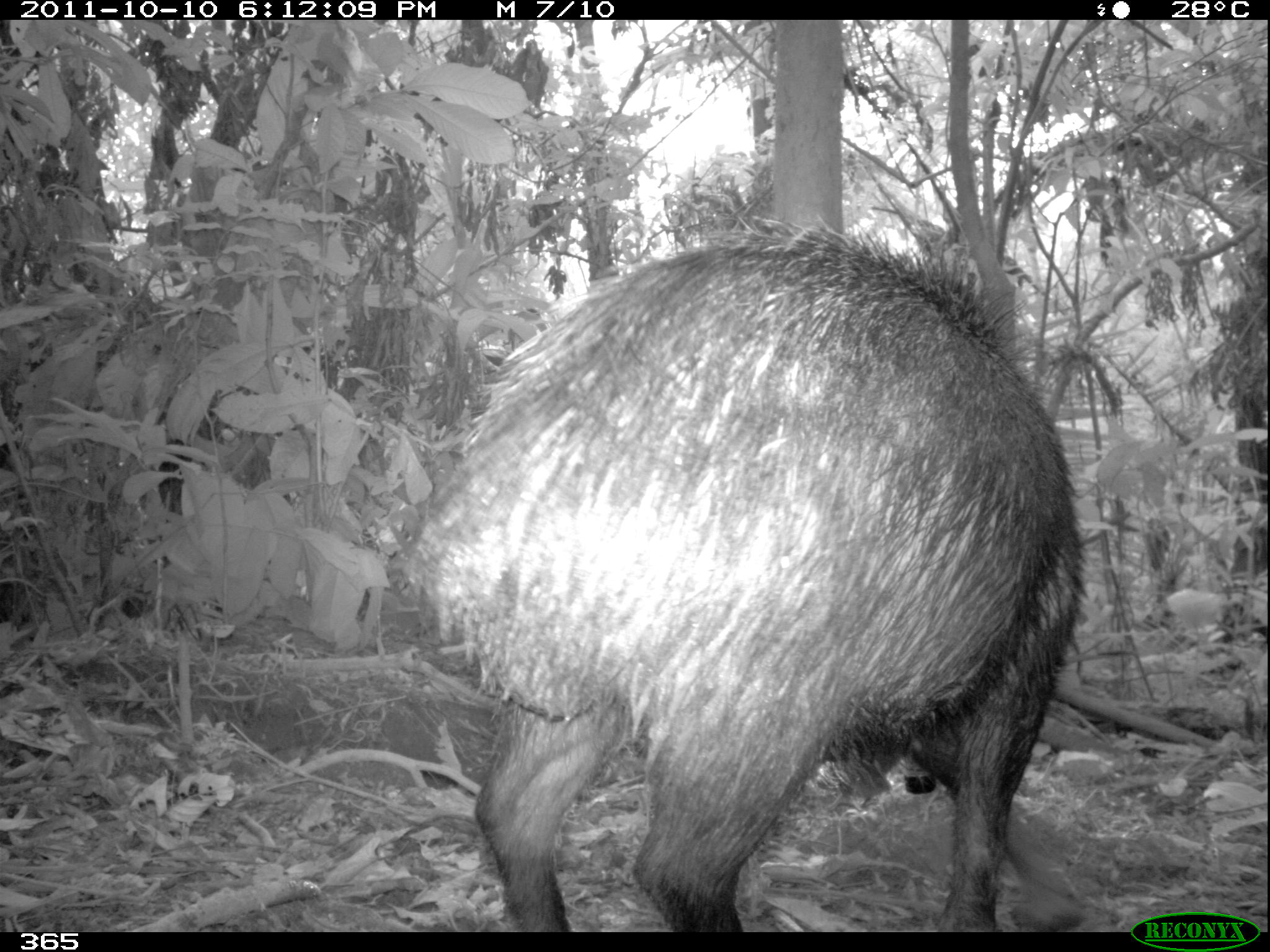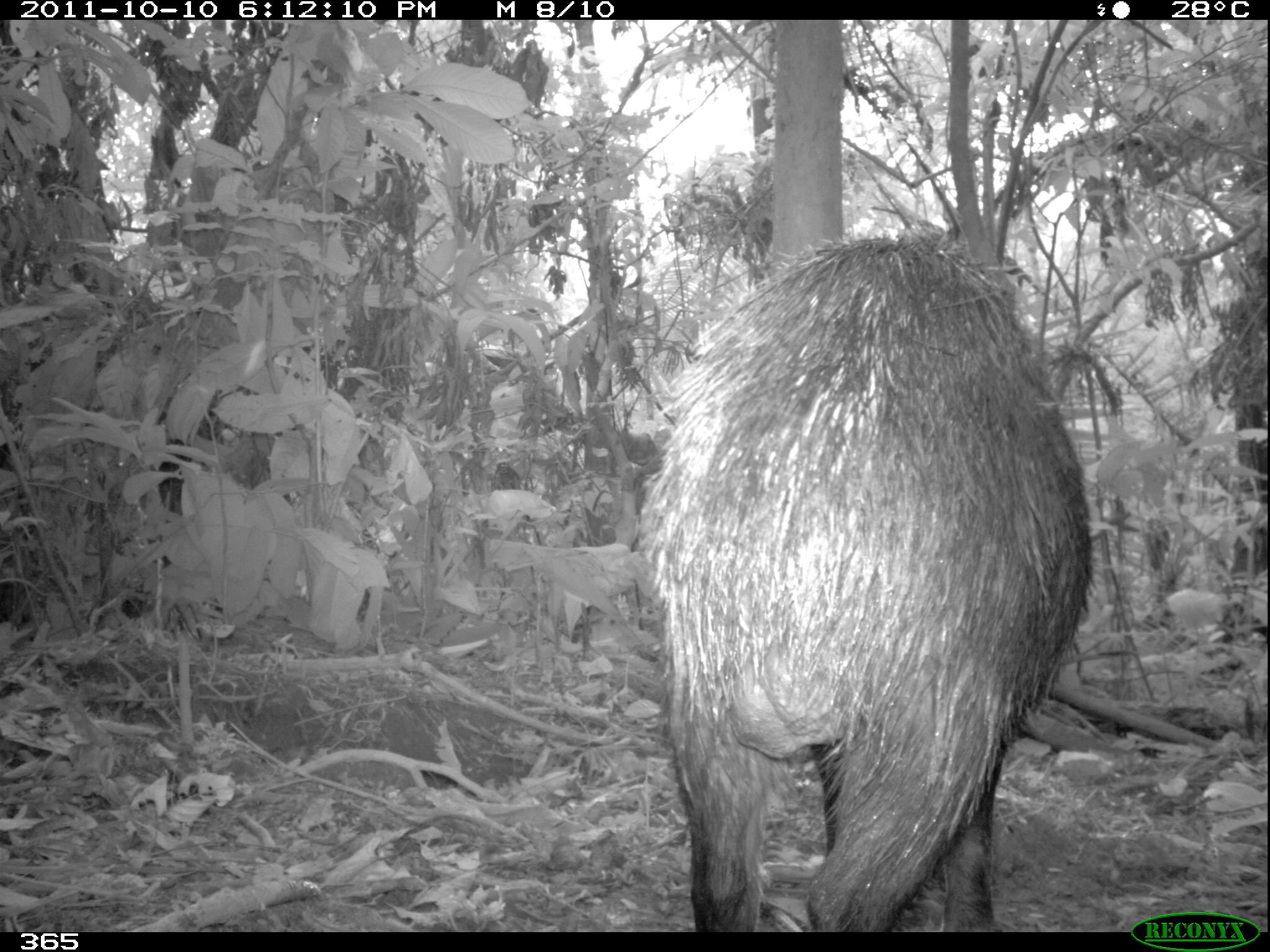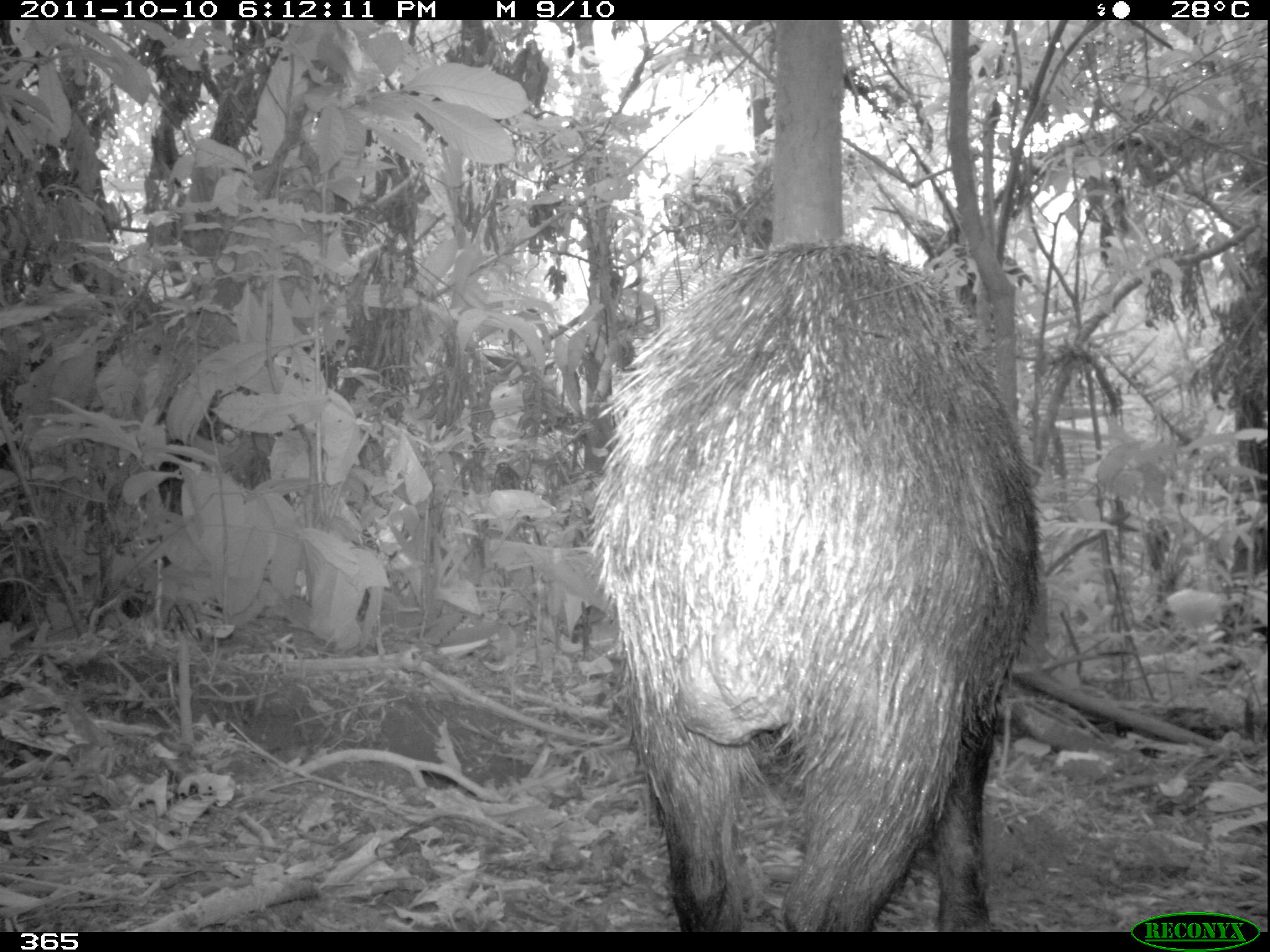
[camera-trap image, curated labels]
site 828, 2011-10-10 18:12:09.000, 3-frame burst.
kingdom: Animalia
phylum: Chordata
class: Mammalia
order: Artiodactyla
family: Tayassuidae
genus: Tayassu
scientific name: Tayassu pecari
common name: white-lipped peccary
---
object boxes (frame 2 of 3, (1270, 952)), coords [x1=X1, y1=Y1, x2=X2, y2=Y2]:
tayassu pecari: [x1=634, y1=230, x2=1091, y2=929]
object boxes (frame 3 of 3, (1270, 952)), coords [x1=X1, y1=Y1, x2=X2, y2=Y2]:
tayassu pecari: [x1=592, y1=241, x2=1041, y2=932]